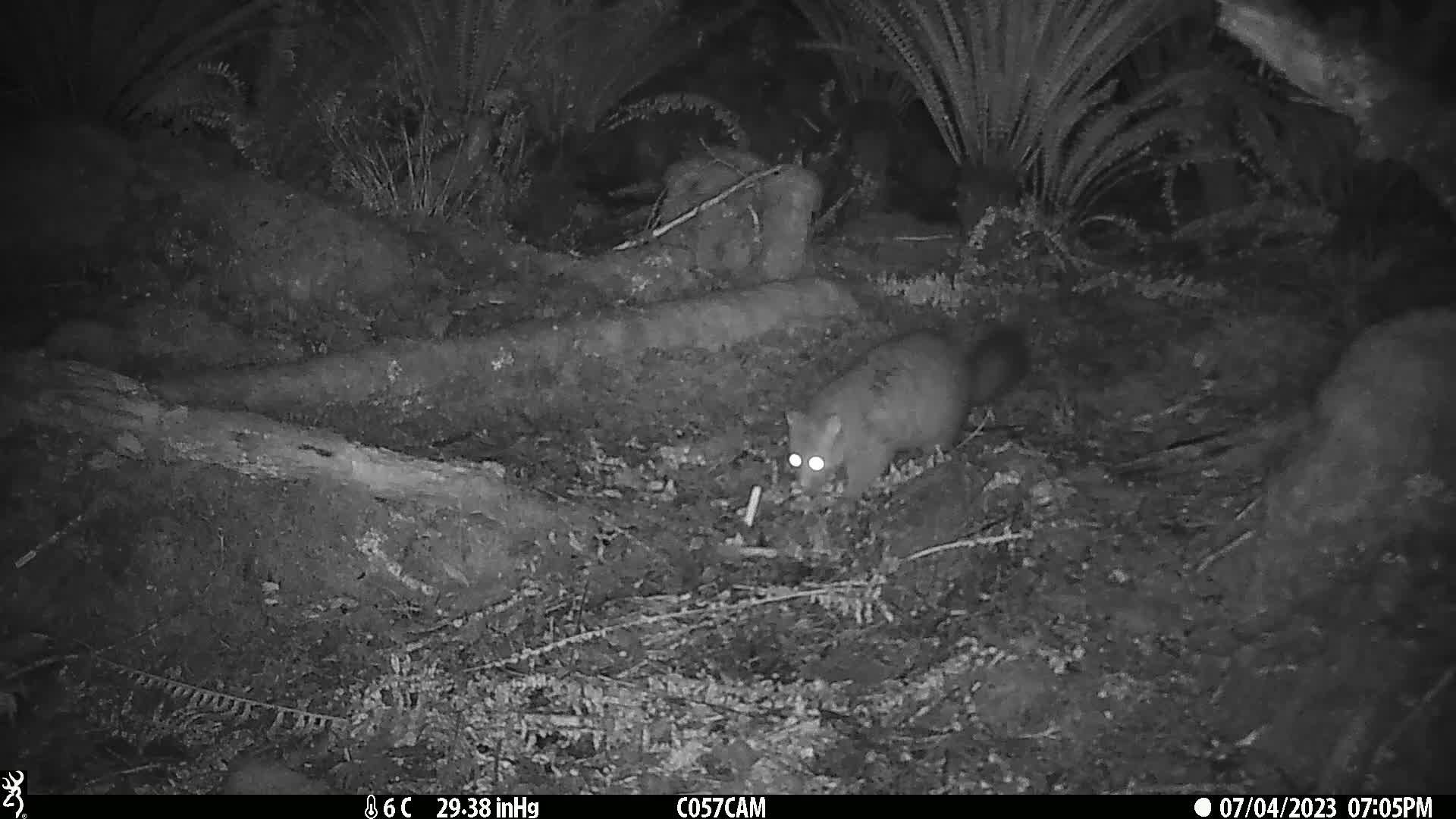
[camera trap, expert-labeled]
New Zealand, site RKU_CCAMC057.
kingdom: Animalia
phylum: Chordata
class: Mammalia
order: Diprotodontia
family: Phalangeridae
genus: Trichosurus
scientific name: Trichosurus vulpecula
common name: common brushtail possum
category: possum